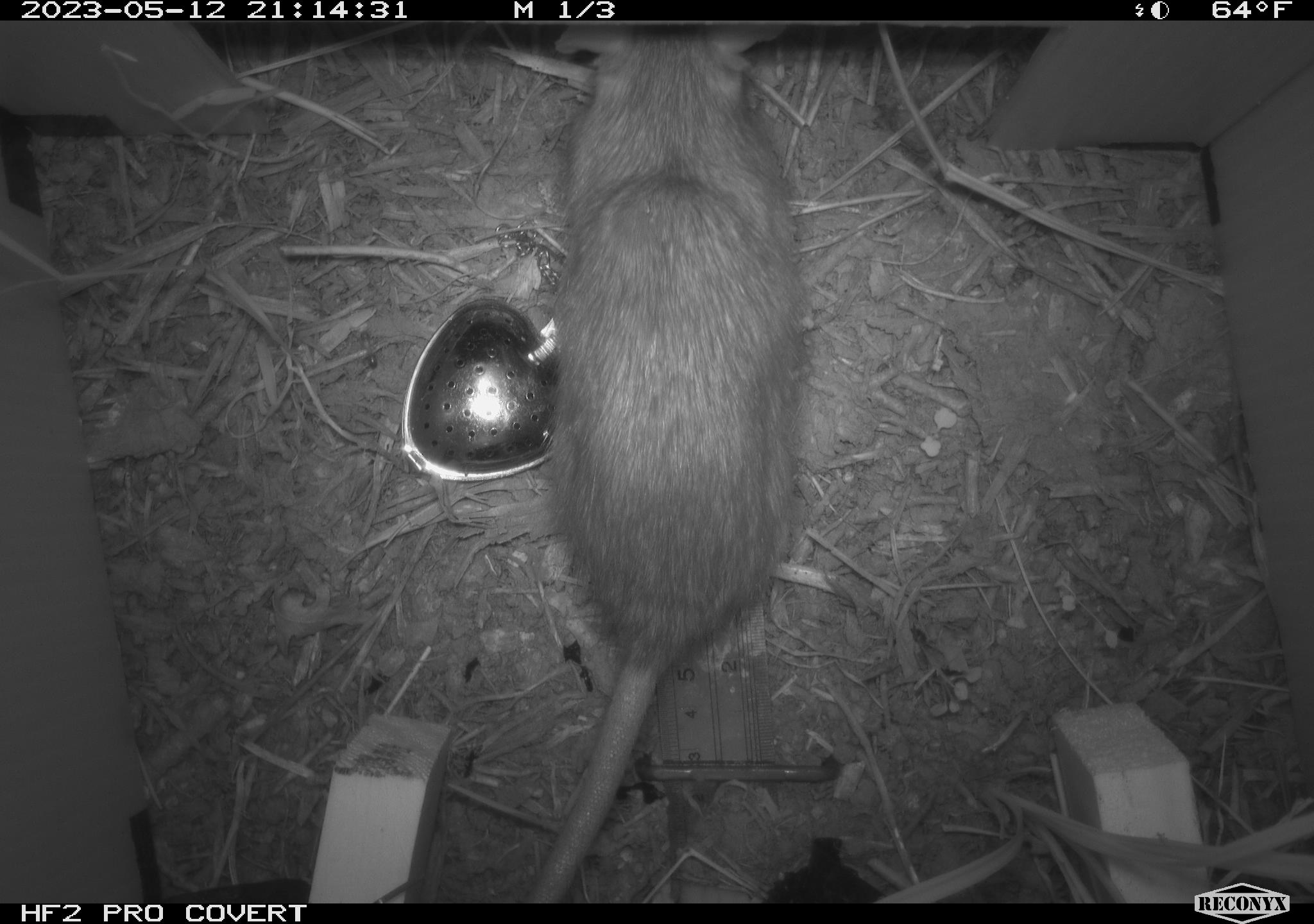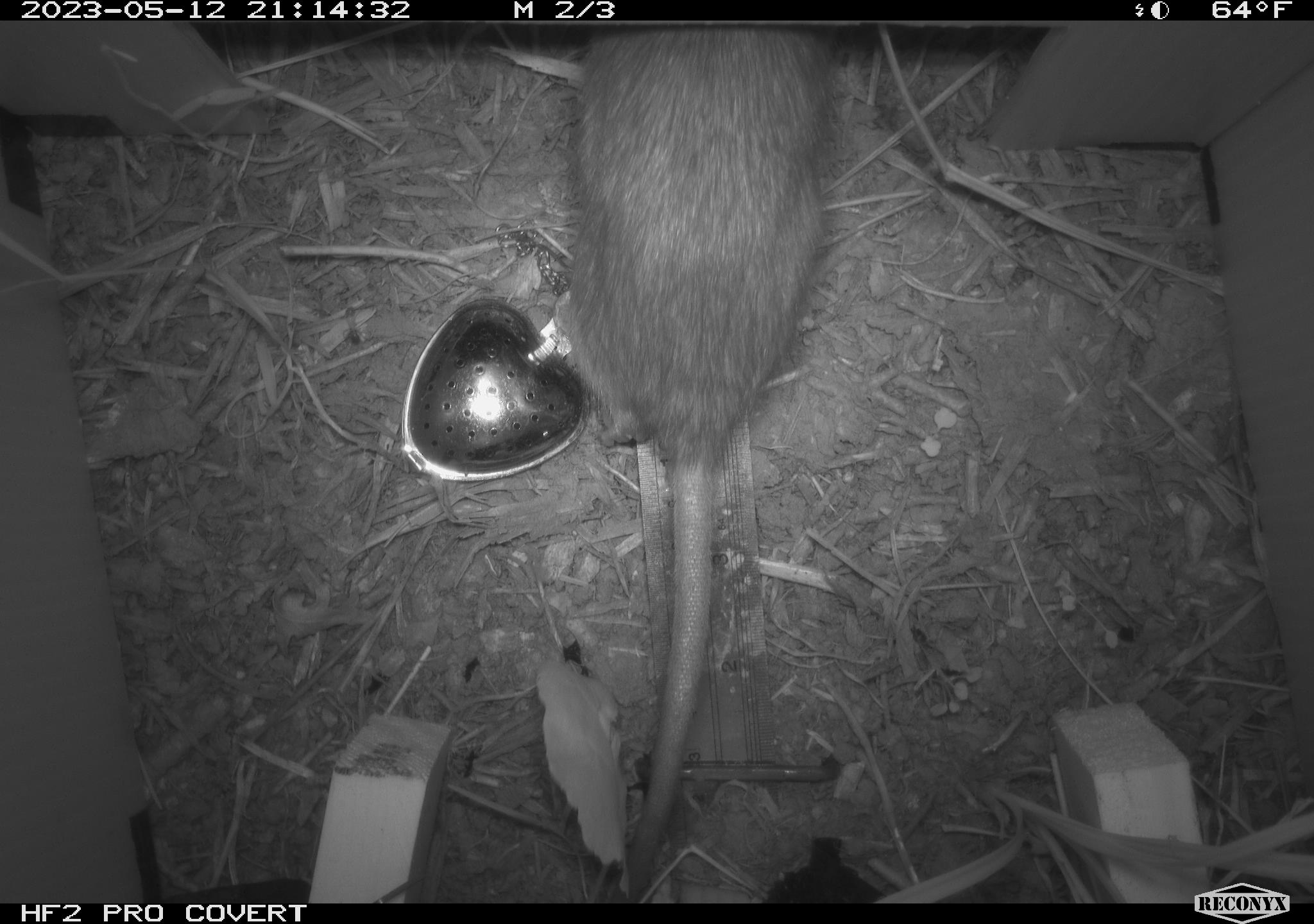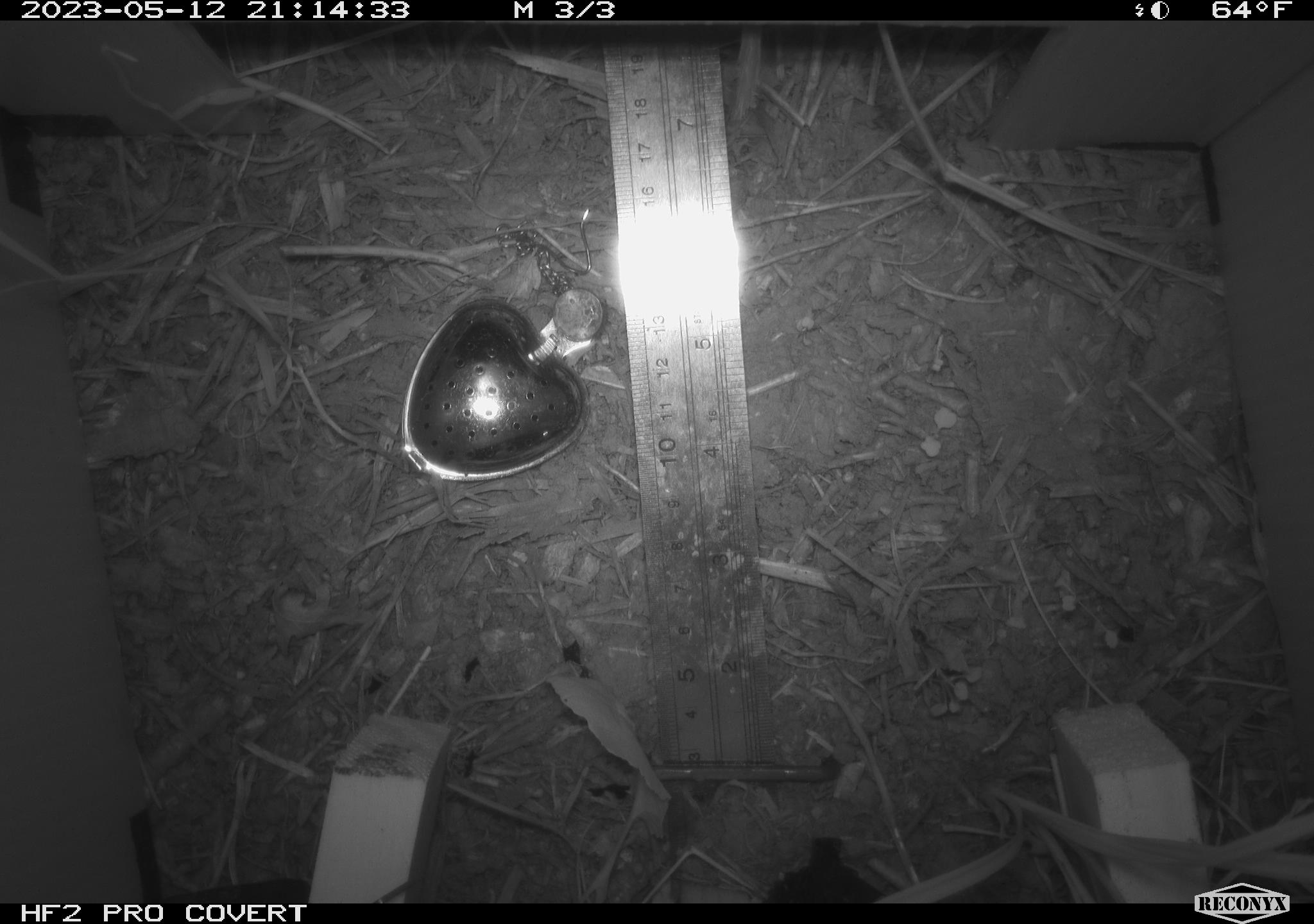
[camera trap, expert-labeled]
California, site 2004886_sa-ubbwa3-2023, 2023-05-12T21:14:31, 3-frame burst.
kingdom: Animalia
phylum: Chordata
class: Mammalia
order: Rodentia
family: Muridae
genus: Rattus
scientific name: Rattus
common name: rat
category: rattus species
Rattus species (rat) (Rattus).